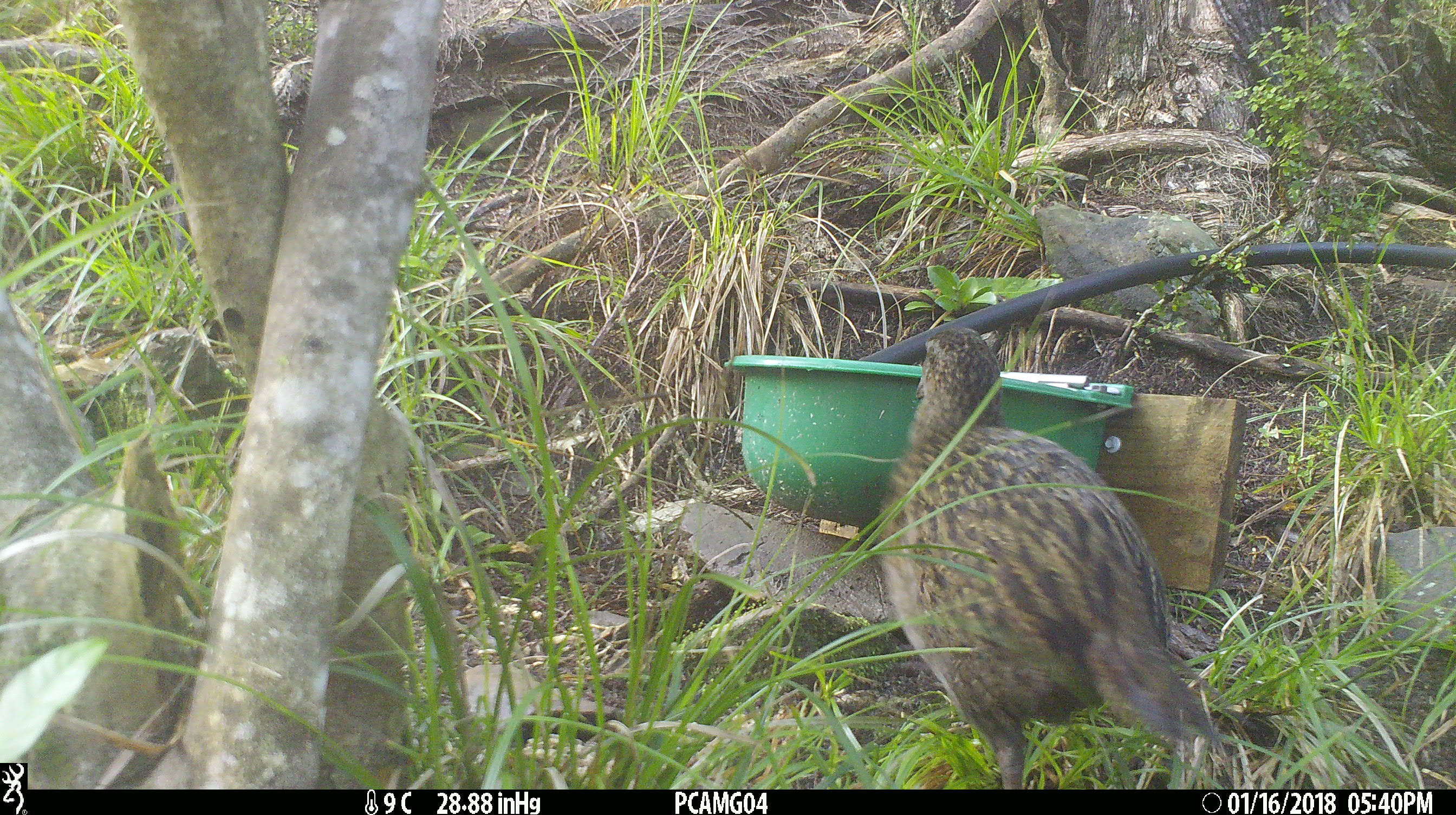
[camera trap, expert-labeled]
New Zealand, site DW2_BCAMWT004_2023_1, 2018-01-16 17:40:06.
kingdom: Animalia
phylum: Chordata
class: Aves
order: Gruiformes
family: Rallidae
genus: Gallirallus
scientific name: Gallirallus australis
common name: weka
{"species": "weka (Gallirallus australis)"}